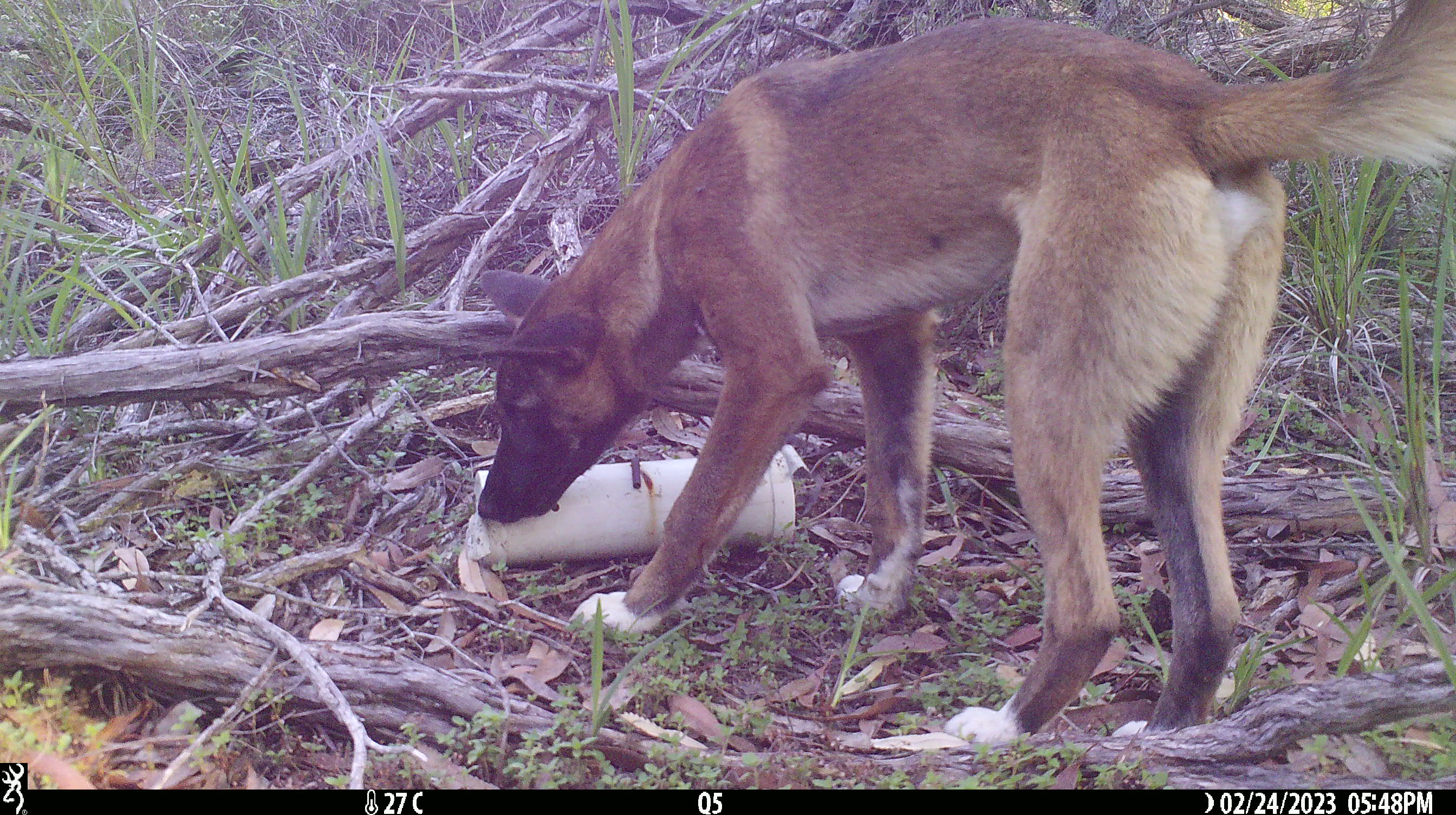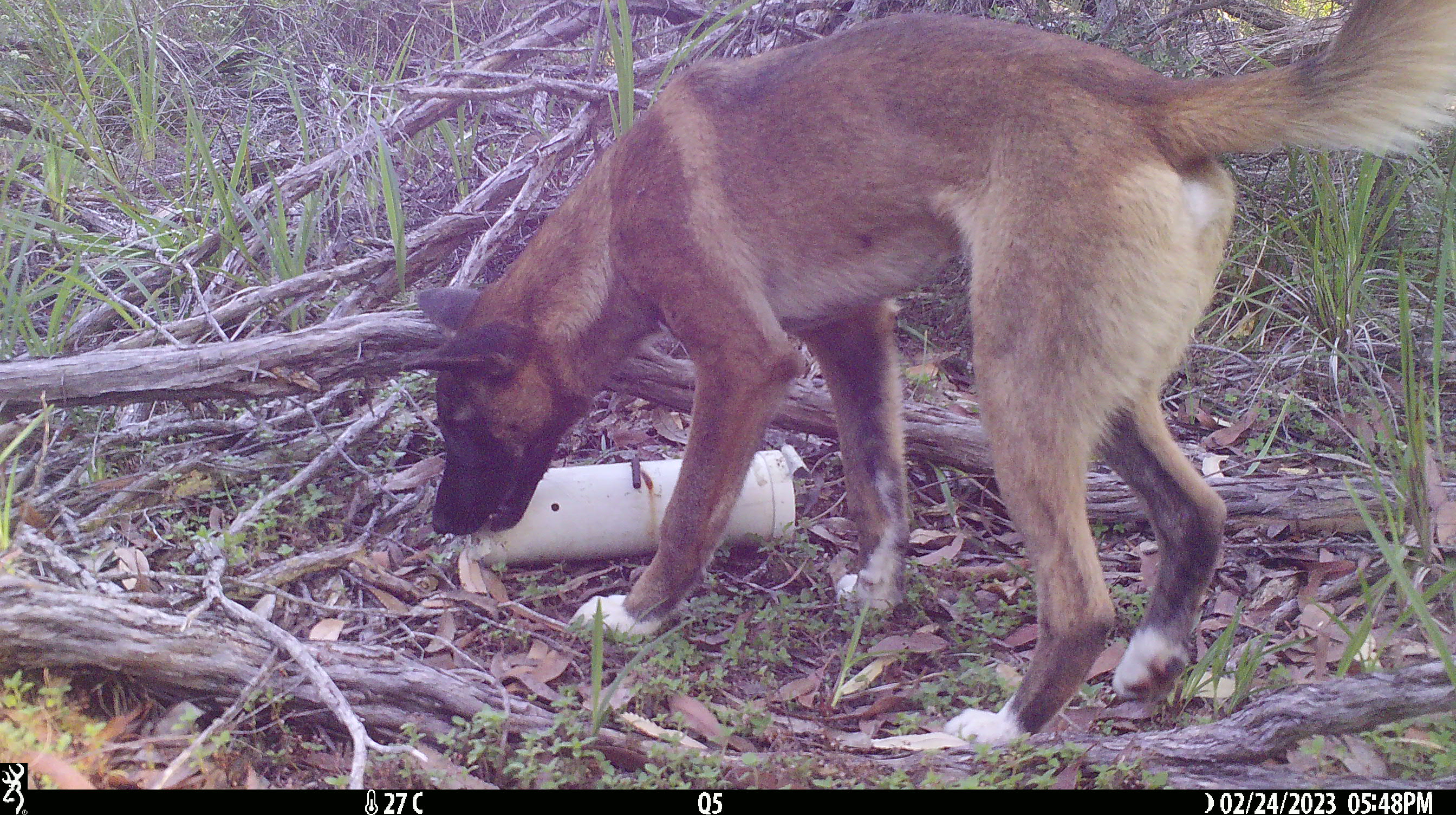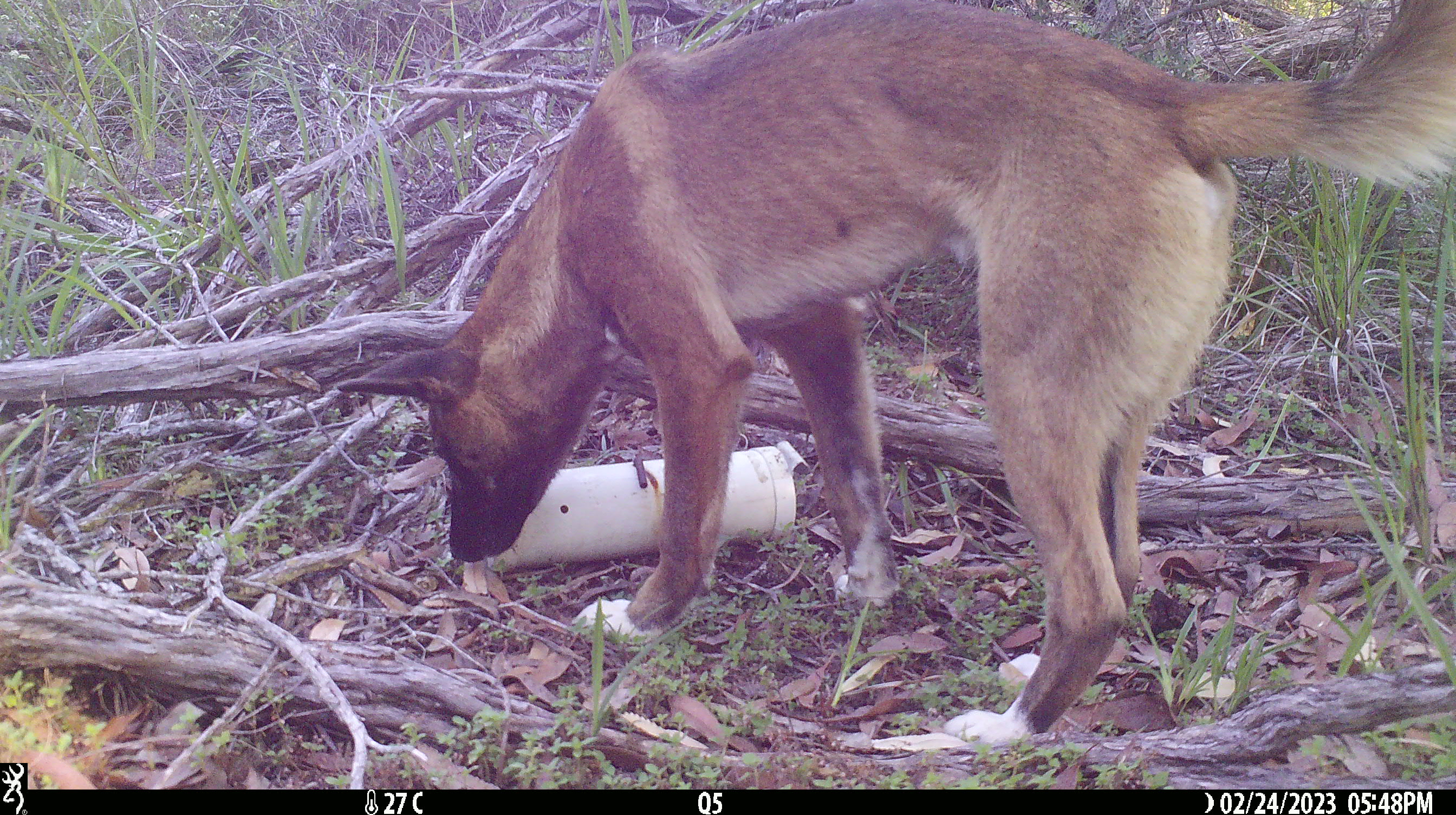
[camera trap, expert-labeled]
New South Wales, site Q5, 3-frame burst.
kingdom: Animalia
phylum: Chordata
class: Mammalia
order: Carnivora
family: Canidae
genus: Canis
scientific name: Canis familiaris dingo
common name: dingo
Dingo (Canis familiaris dingo).